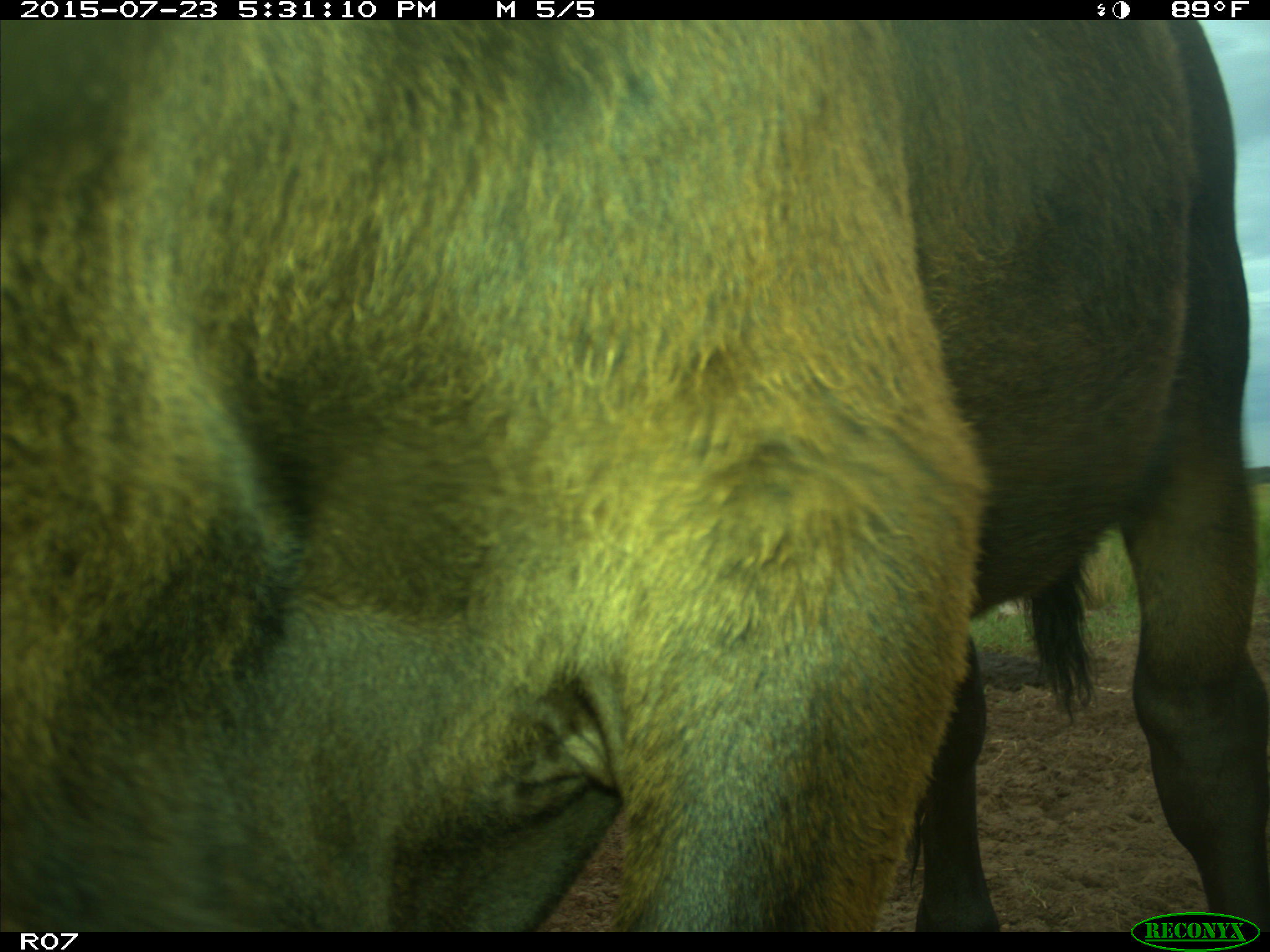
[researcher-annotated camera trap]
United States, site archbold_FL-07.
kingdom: Animalia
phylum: Chordata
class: Mammalia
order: Artiodactyla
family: Bovidae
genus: Bos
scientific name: Bos taurus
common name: domestic cow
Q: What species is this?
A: Bos taurus (domestic cow).